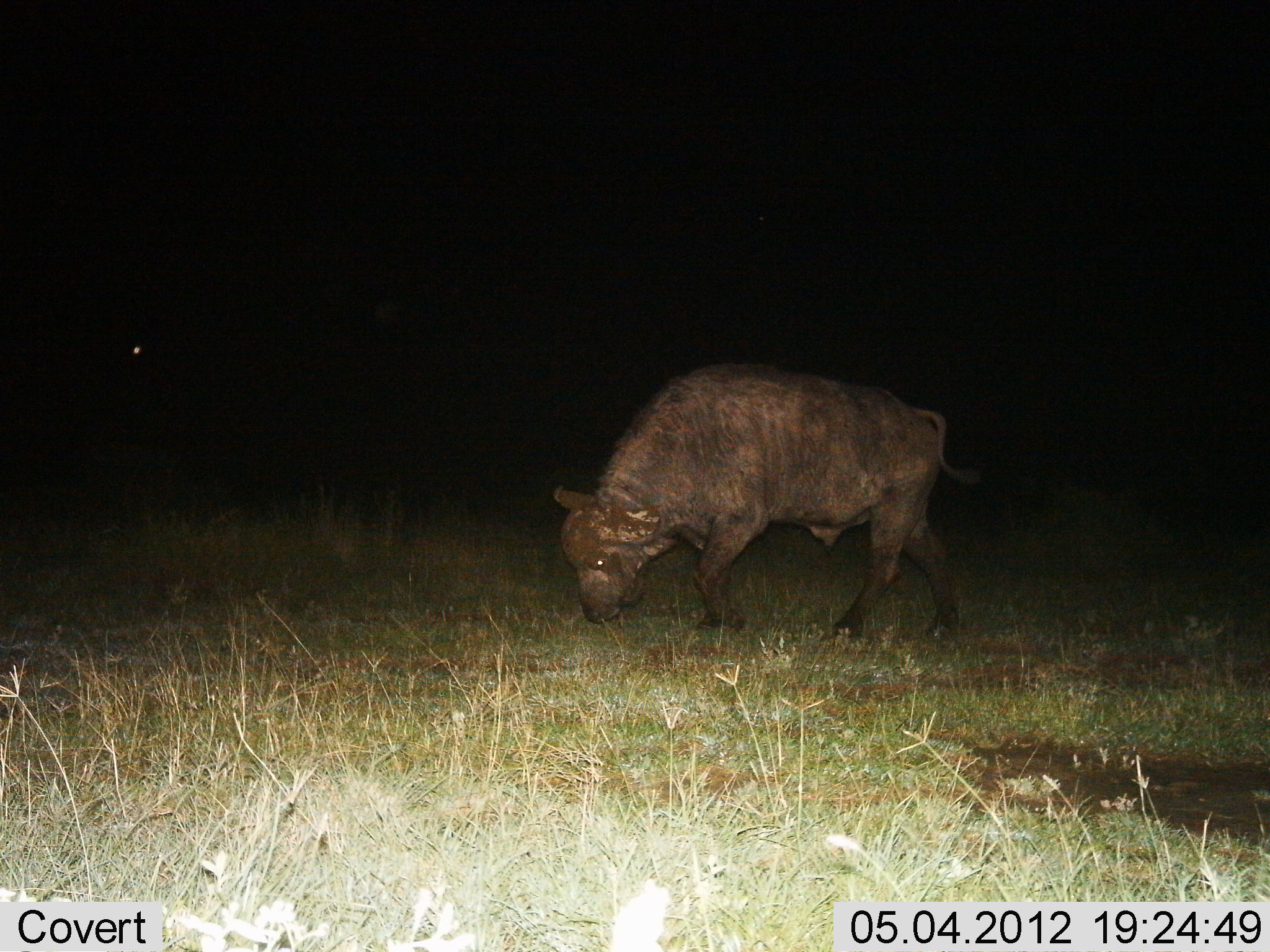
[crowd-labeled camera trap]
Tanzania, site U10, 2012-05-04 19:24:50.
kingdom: Animalia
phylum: Chordata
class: Mammalia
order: Artiodactyla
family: Bovidae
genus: Syncerus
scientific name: Syncerus caffer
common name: cape buffalo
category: buffalo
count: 1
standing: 20%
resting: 0%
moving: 10%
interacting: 0%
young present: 0%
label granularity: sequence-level